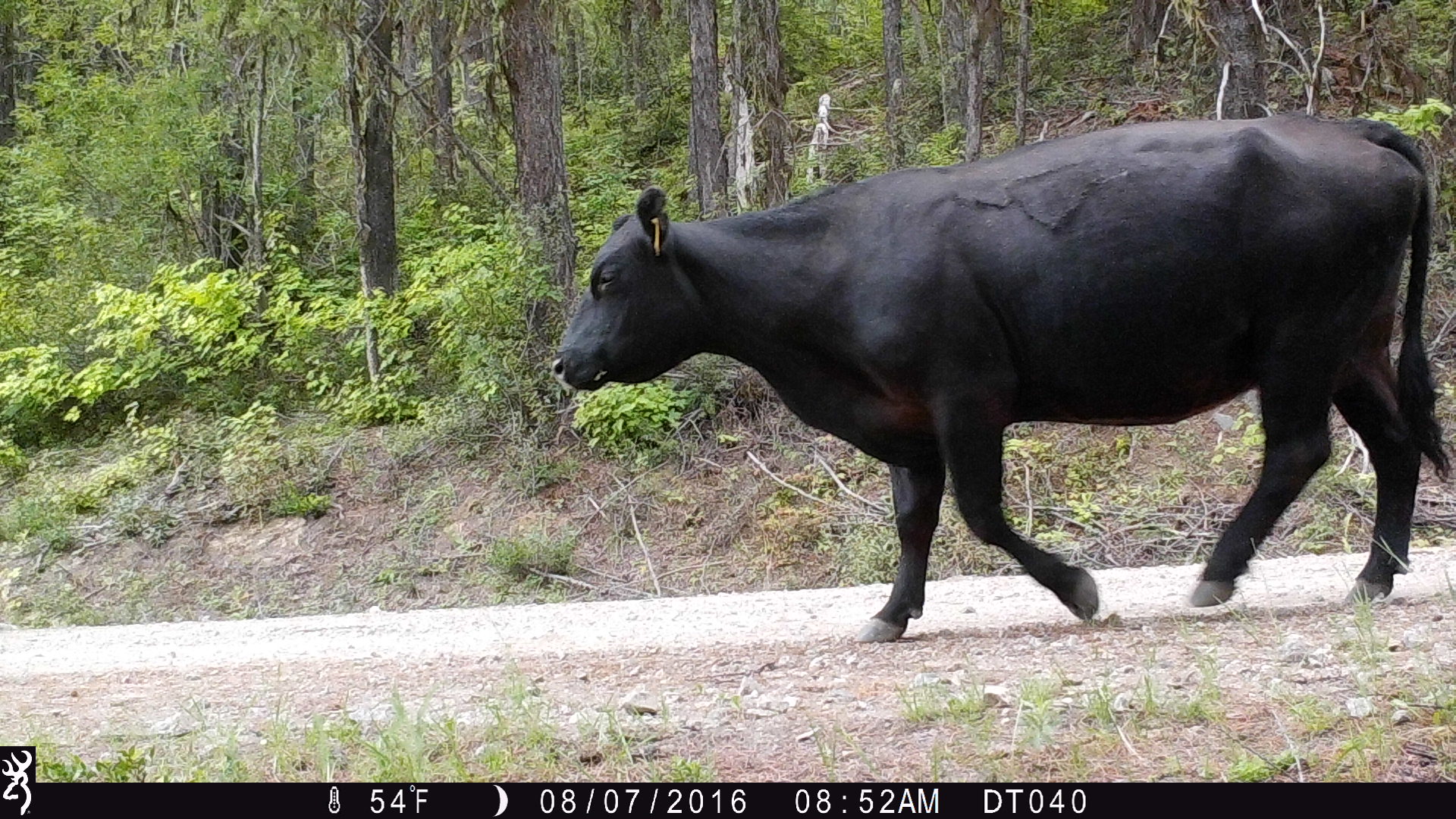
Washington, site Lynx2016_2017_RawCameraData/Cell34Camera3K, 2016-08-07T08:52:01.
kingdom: Animalia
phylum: Chordata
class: Mammalia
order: Artiodactyla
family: Bovidae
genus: Bos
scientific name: Bos taurus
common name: domestic cattle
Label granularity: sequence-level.